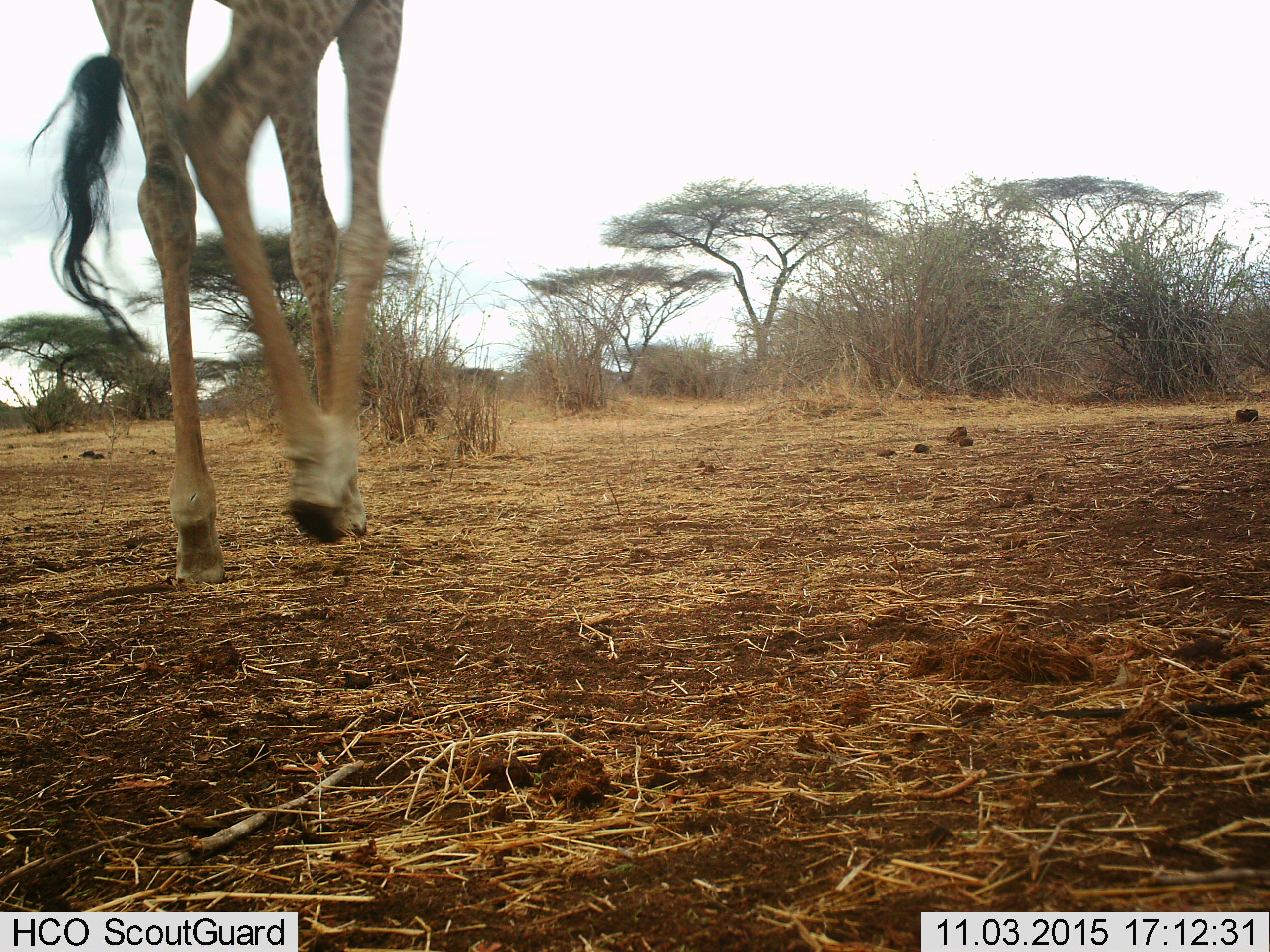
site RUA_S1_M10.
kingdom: Animalia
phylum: Chordata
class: Mammalia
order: Artiodactyla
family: Giraffidae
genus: Giraffa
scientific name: Giraffa camelopardalis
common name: giraffe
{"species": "giraffe (Giraffa camelopardalis)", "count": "1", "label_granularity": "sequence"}